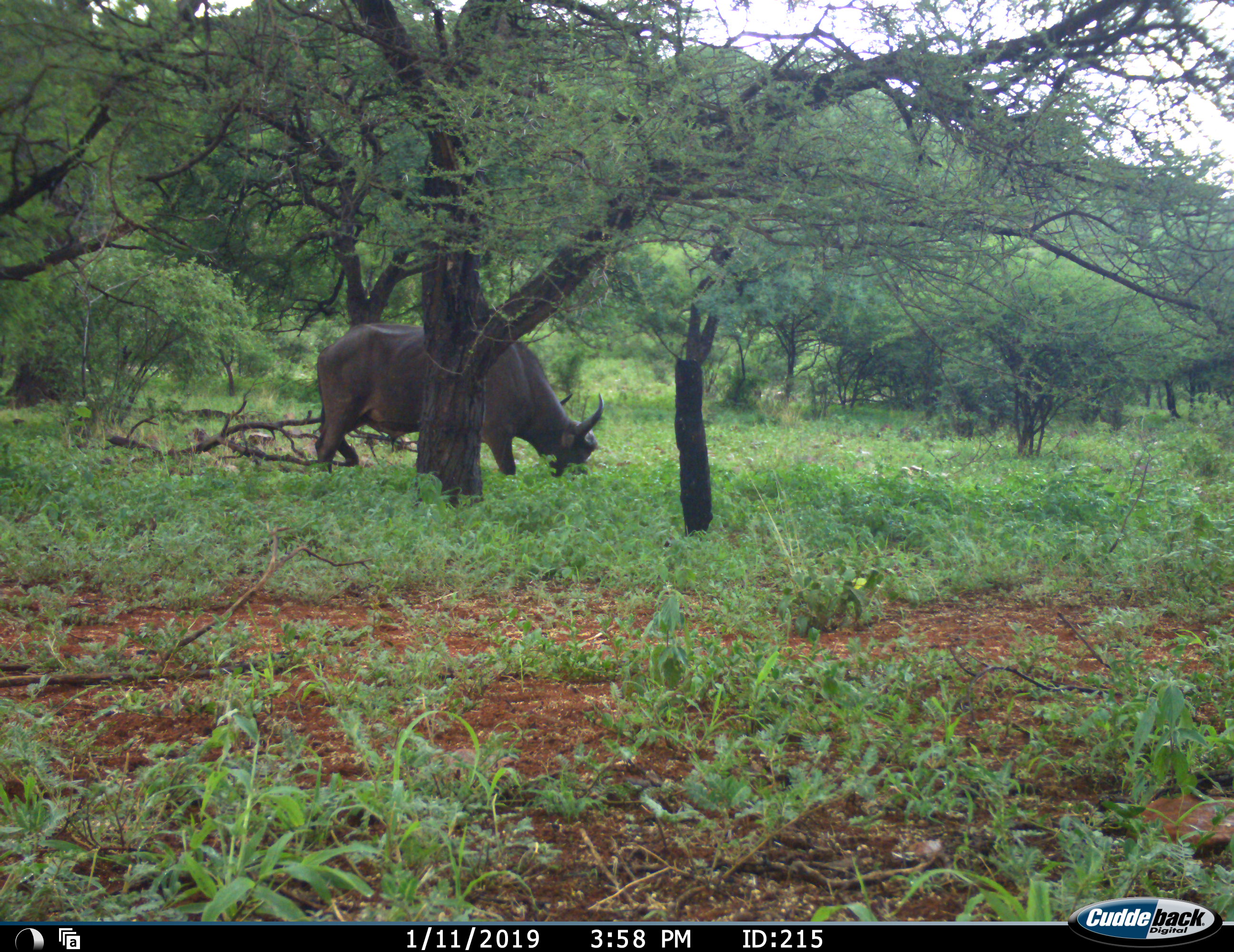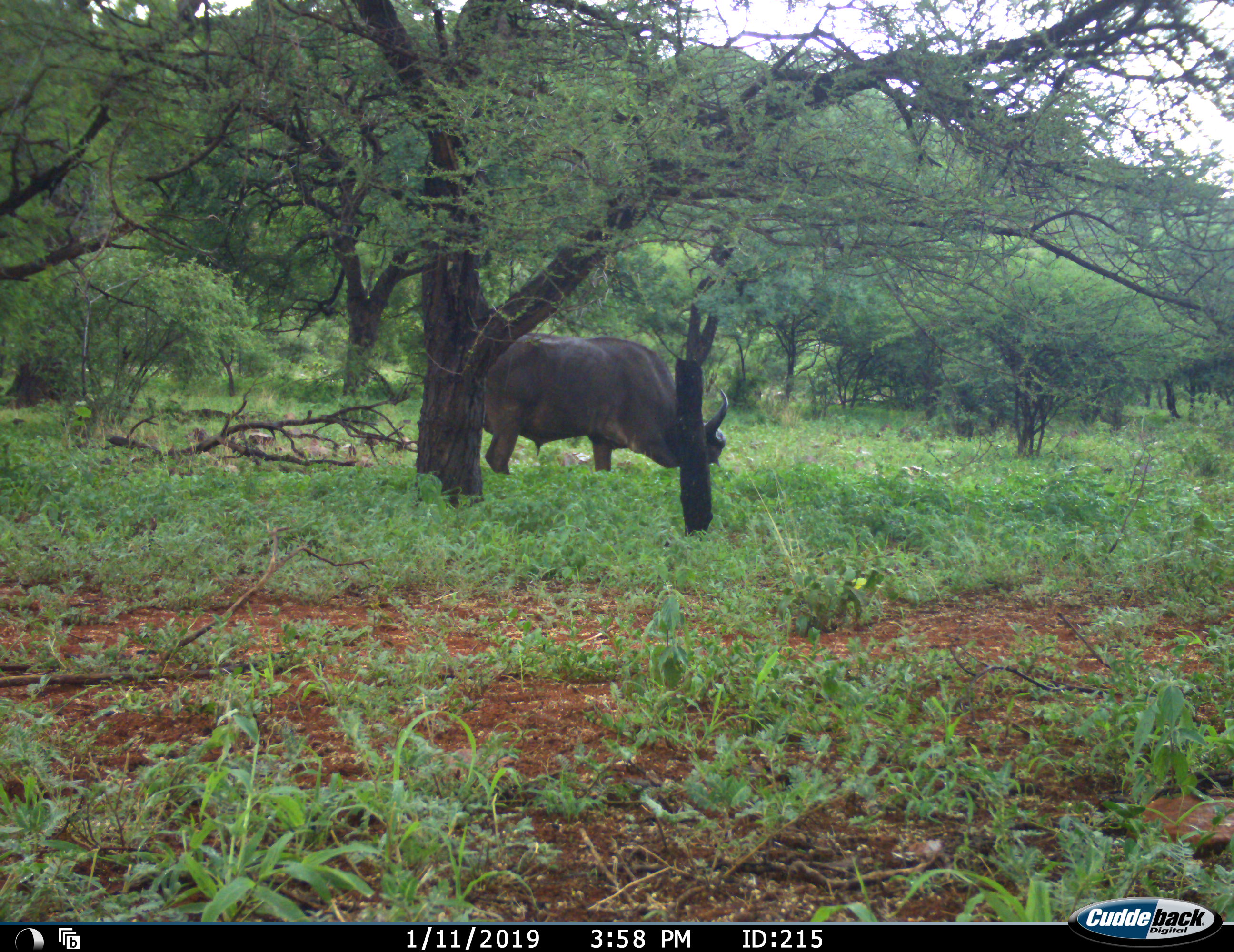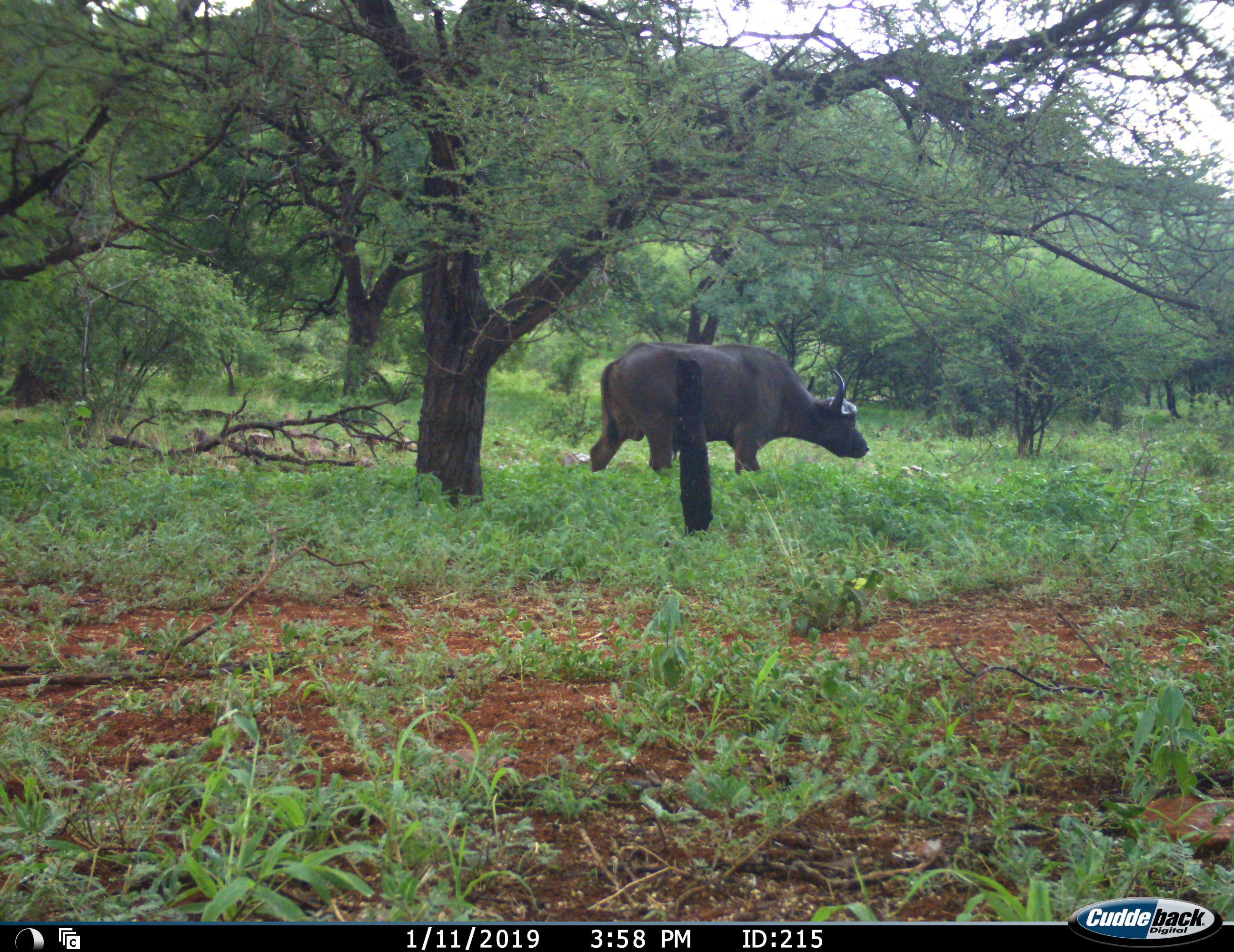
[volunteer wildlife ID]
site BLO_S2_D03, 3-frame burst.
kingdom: Animalia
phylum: Chordata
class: Mammalia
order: Artiodactyla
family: Bovidae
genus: Syncerus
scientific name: Syncerus caffer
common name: african buffalo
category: buffalo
Buffalo (african buffalo) (Syncerus caffer), count 1. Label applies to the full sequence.